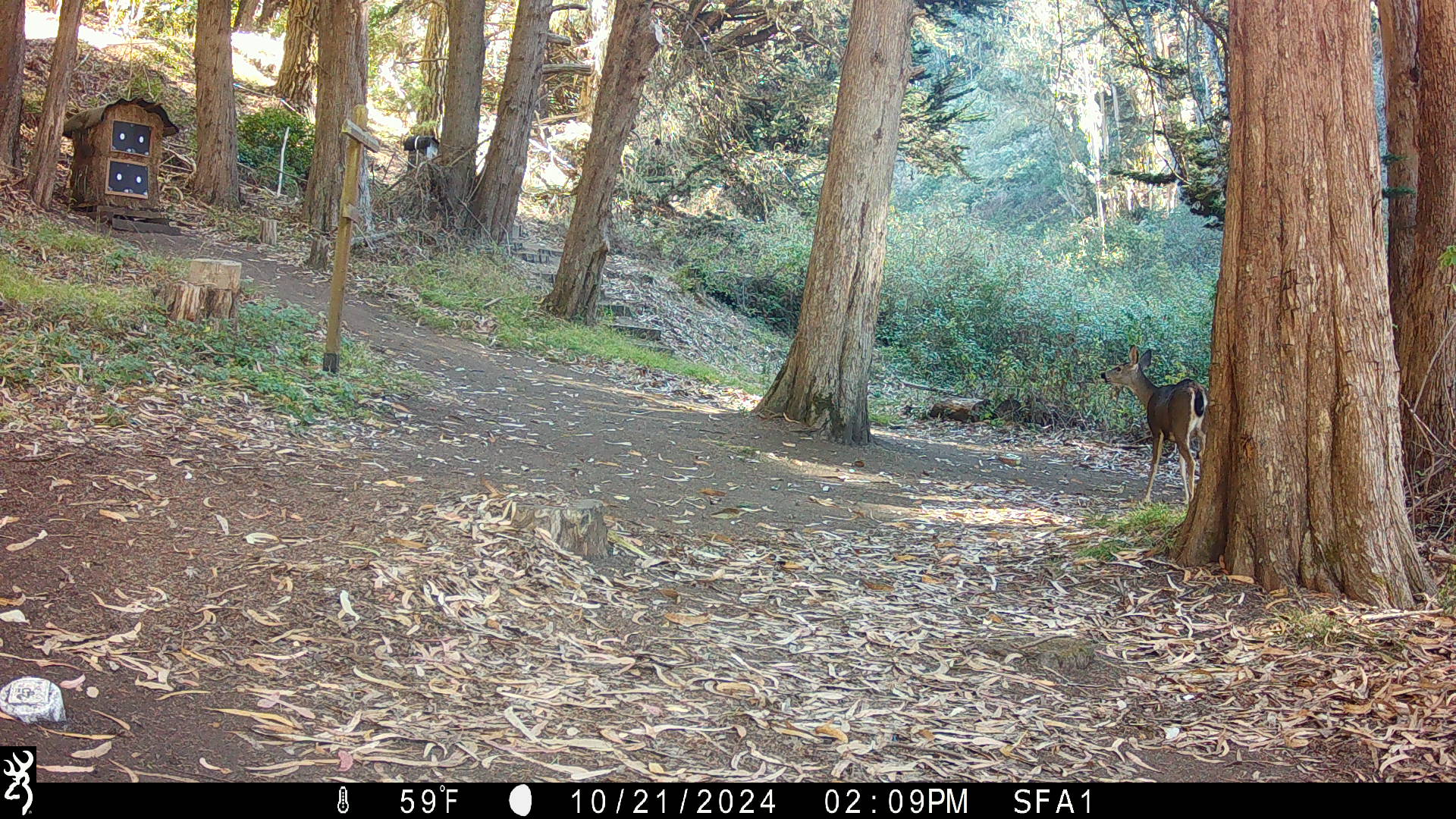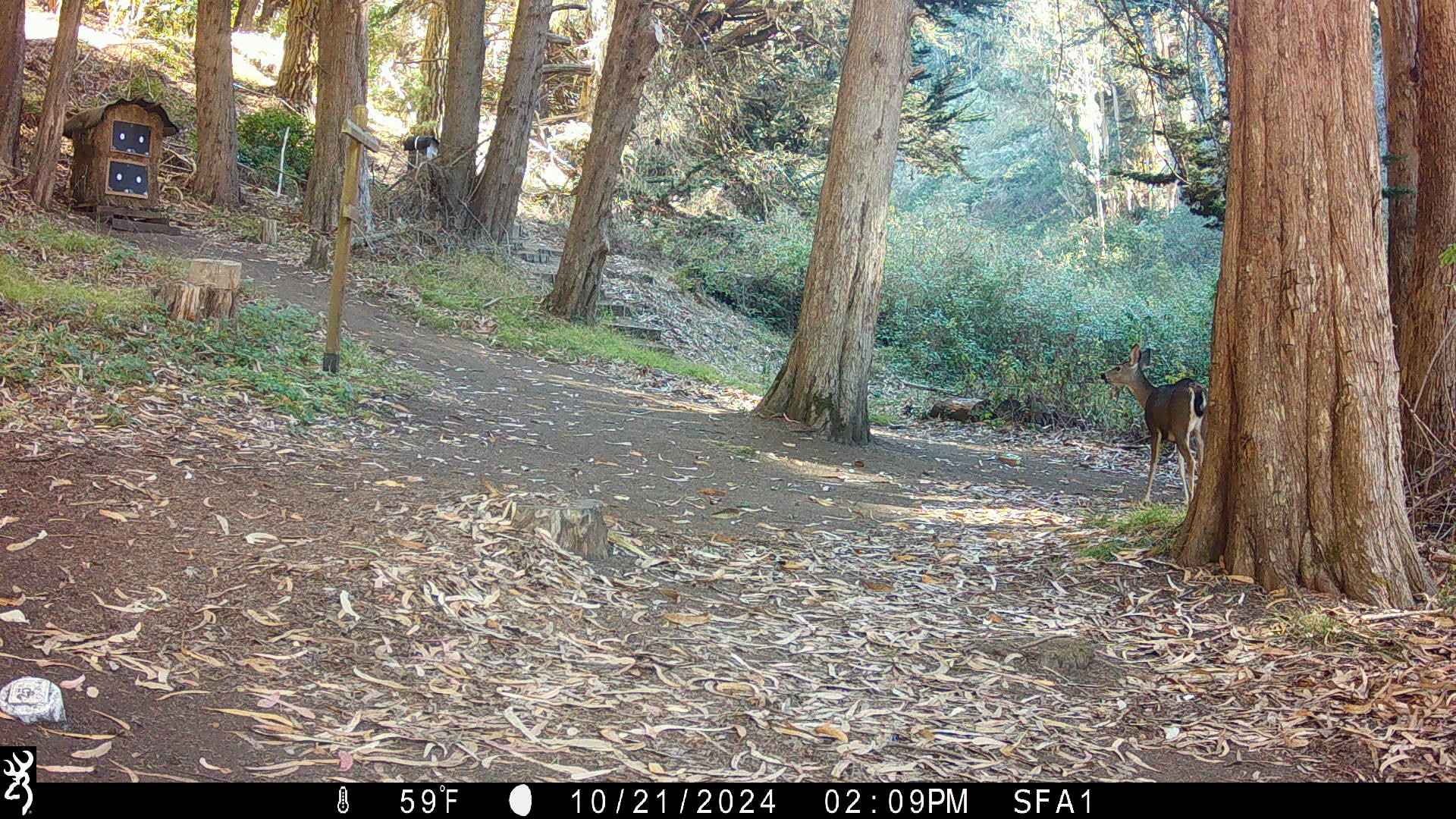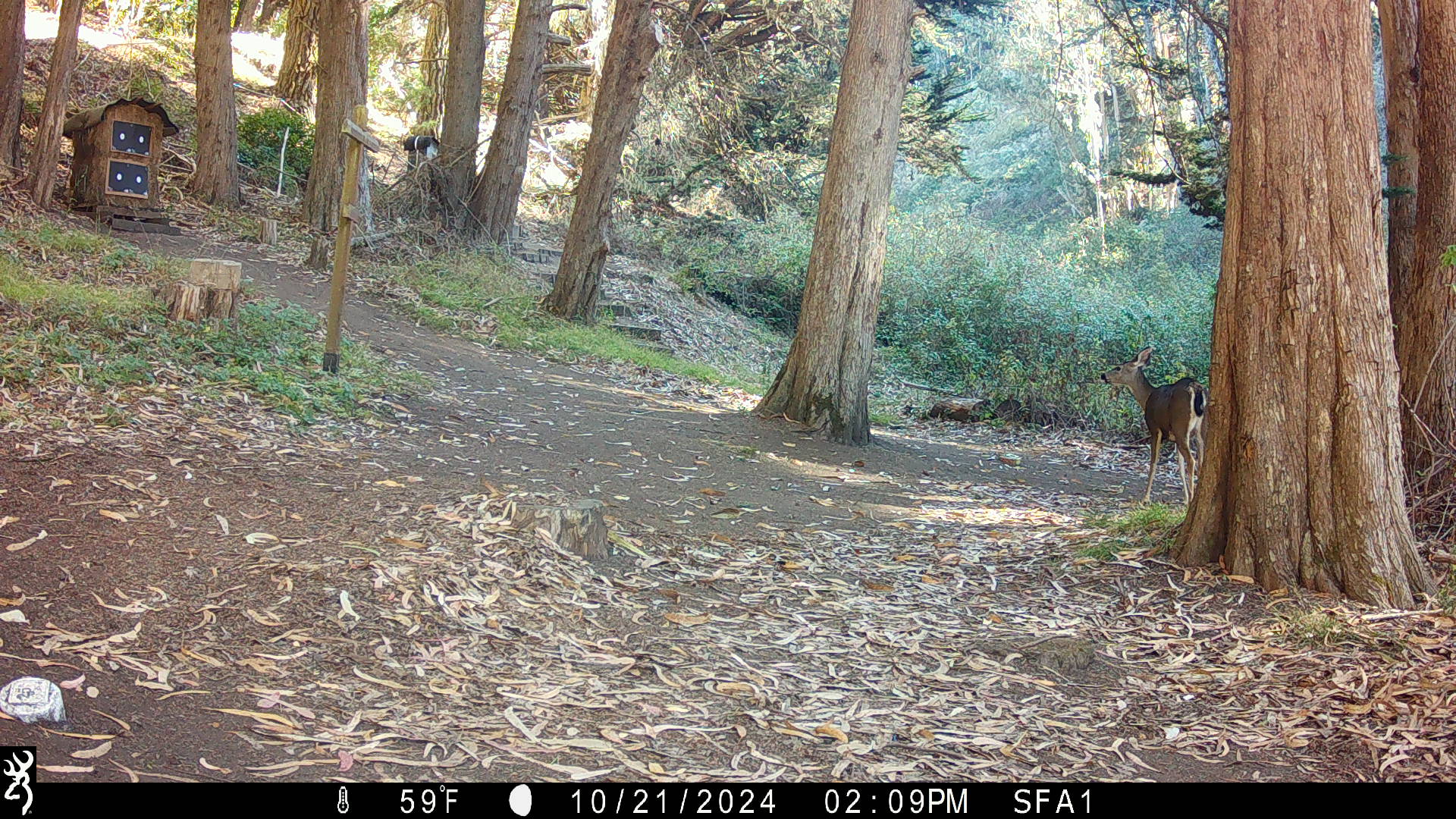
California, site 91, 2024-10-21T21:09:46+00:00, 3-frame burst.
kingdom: Animalia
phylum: Chordata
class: Mammalia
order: Artiodactyla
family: Cervidae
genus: Odocoileus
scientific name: Odocoileus hemionus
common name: mule deer